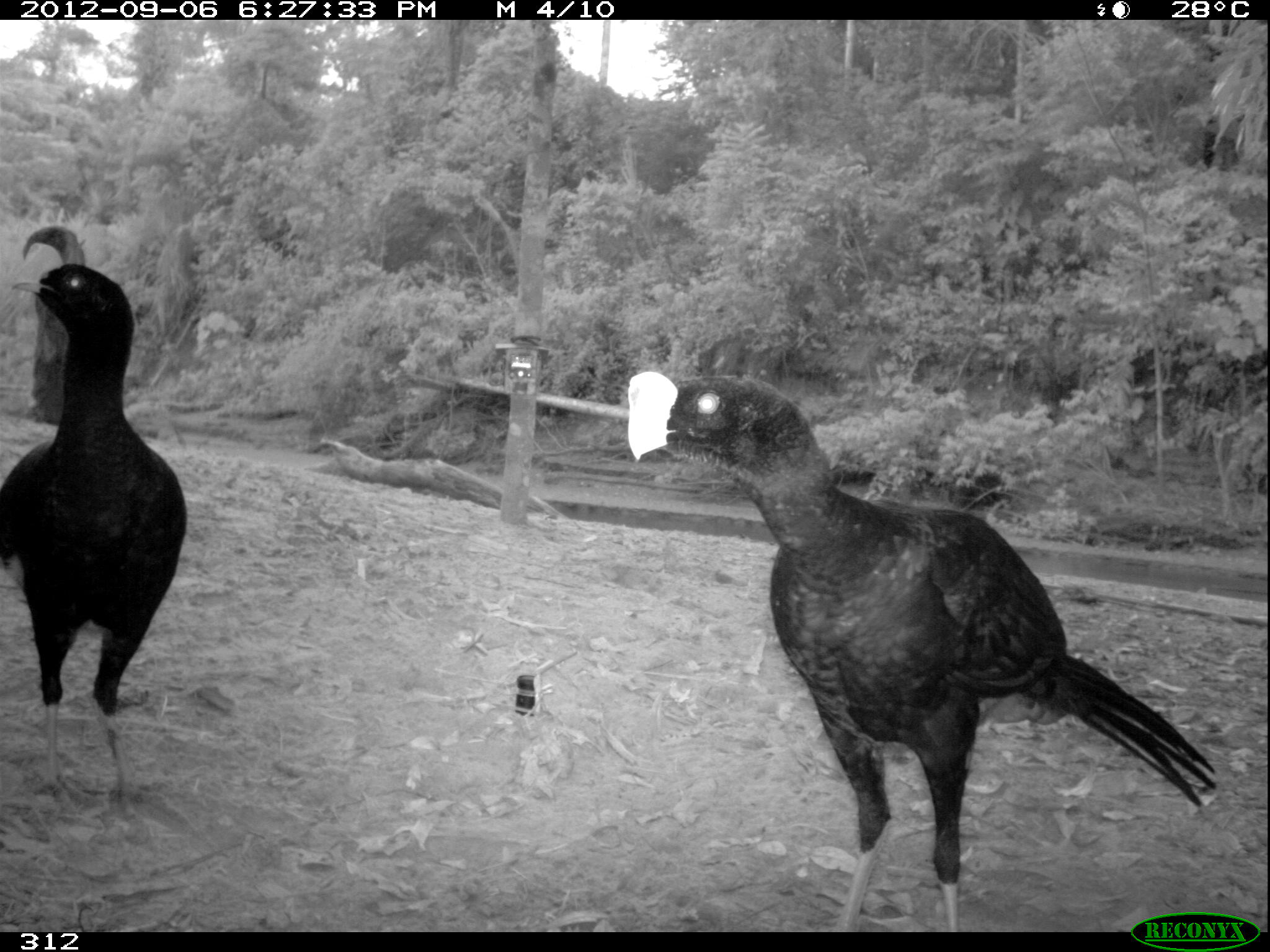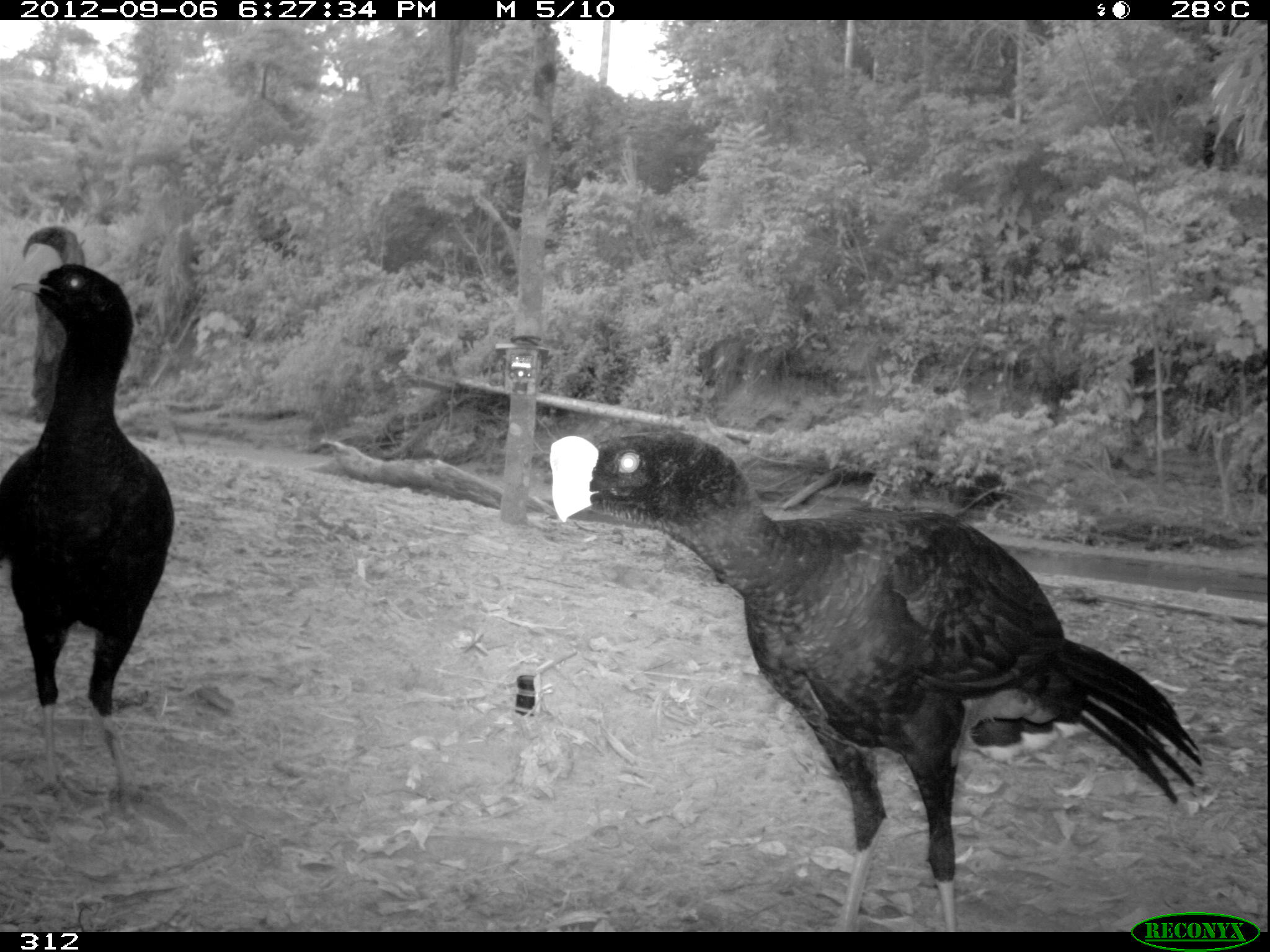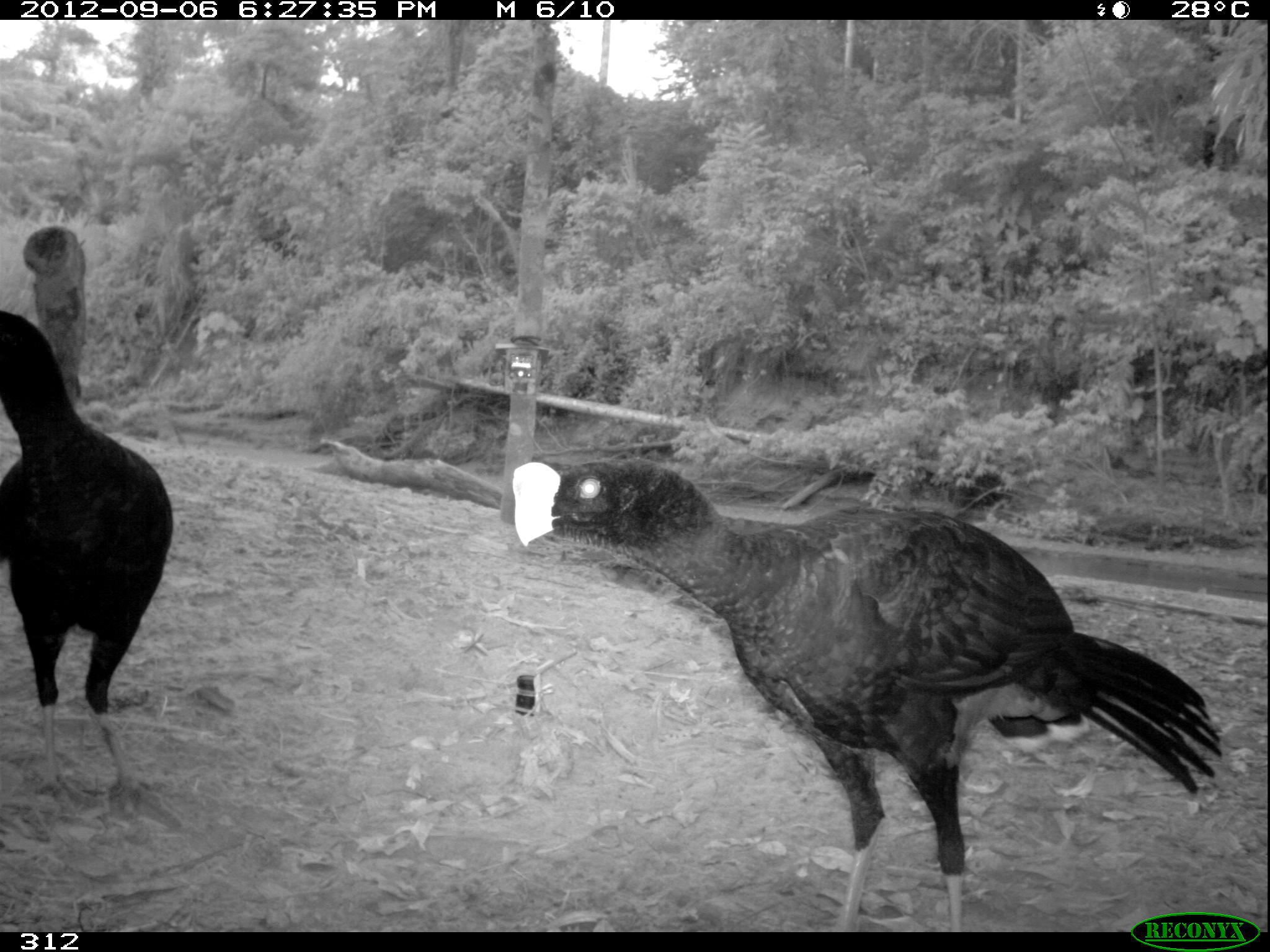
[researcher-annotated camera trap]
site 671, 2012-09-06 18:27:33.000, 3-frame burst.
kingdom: Animalia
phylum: Chordata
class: Aves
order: Galliformes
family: Cracidae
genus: Mitu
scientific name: Mitu tuberosum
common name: razor-billed curassow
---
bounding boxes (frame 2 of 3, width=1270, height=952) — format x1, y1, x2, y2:
mitu tuberosum: 542, 420, 1205, 930; 0, 242, 175, 816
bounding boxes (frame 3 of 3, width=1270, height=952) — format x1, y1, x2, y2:
mitu tuberosum: 513, 458, 1220, 931; 1, 310, 173, 811